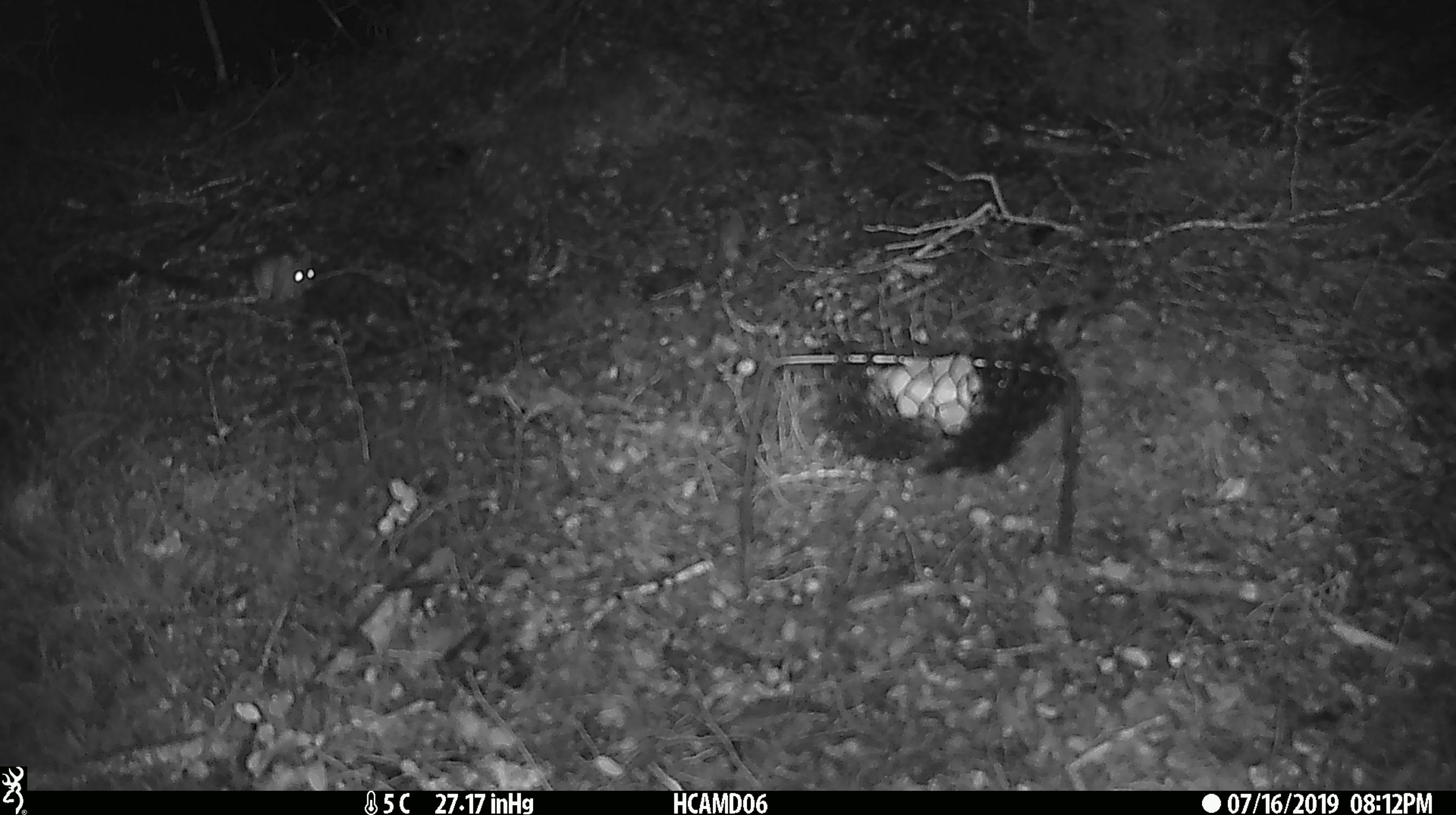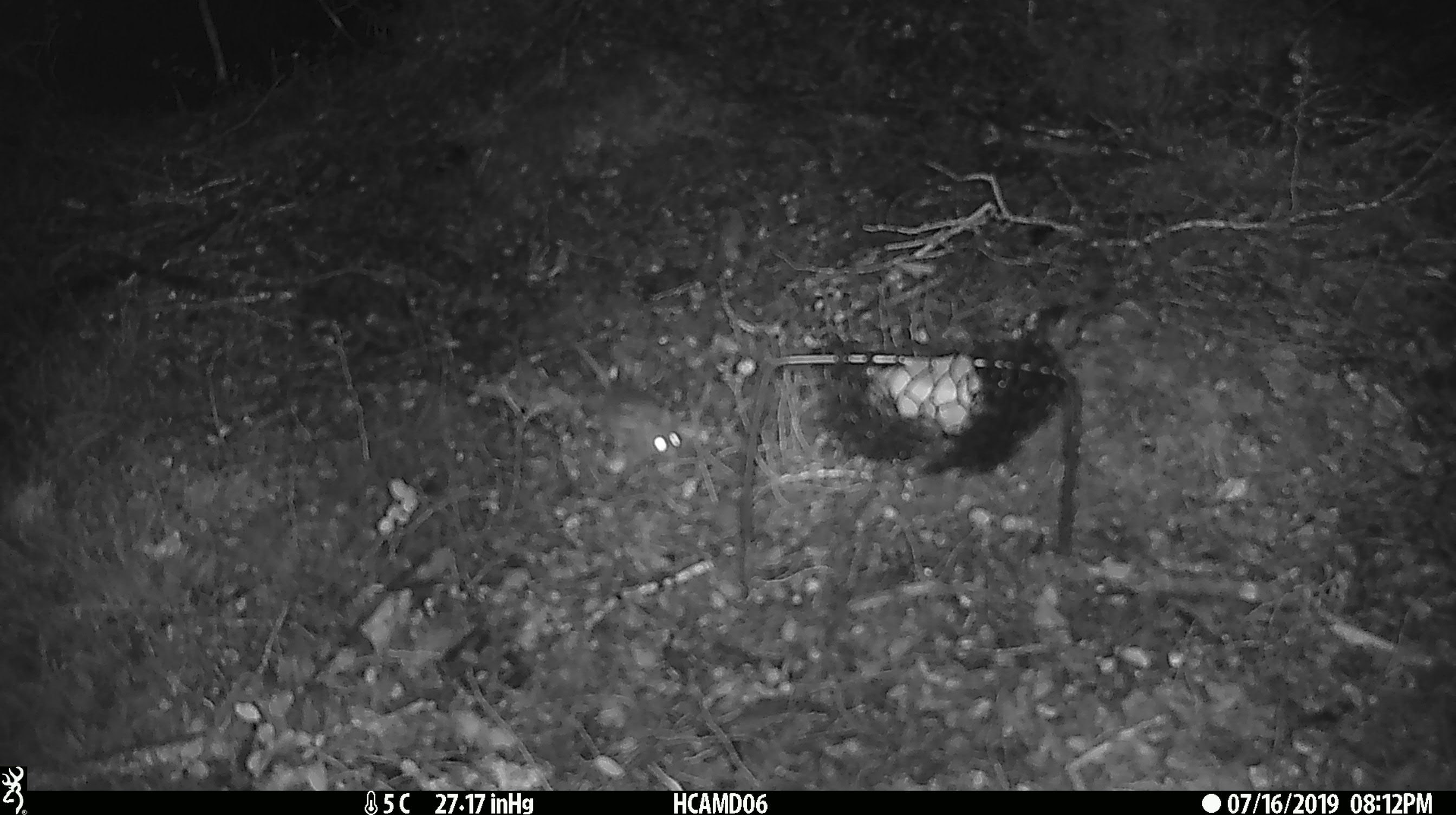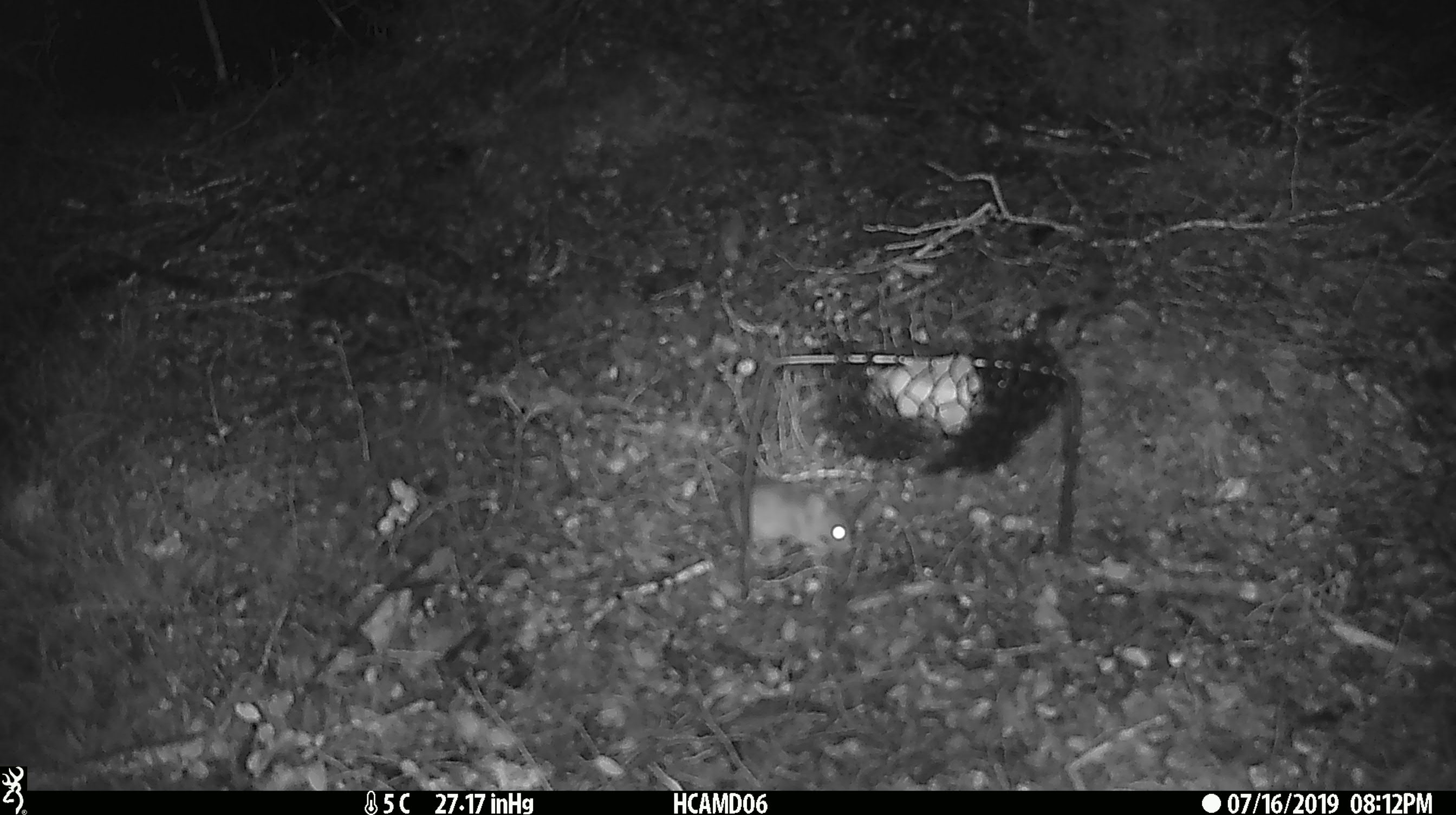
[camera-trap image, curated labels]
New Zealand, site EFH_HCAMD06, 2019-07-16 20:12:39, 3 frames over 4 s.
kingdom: Animalia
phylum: Chordata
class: Mammalia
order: Rodentia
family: Muridae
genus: Mus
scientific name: Mus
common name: mouse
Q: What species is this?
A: Mouse (Mus).